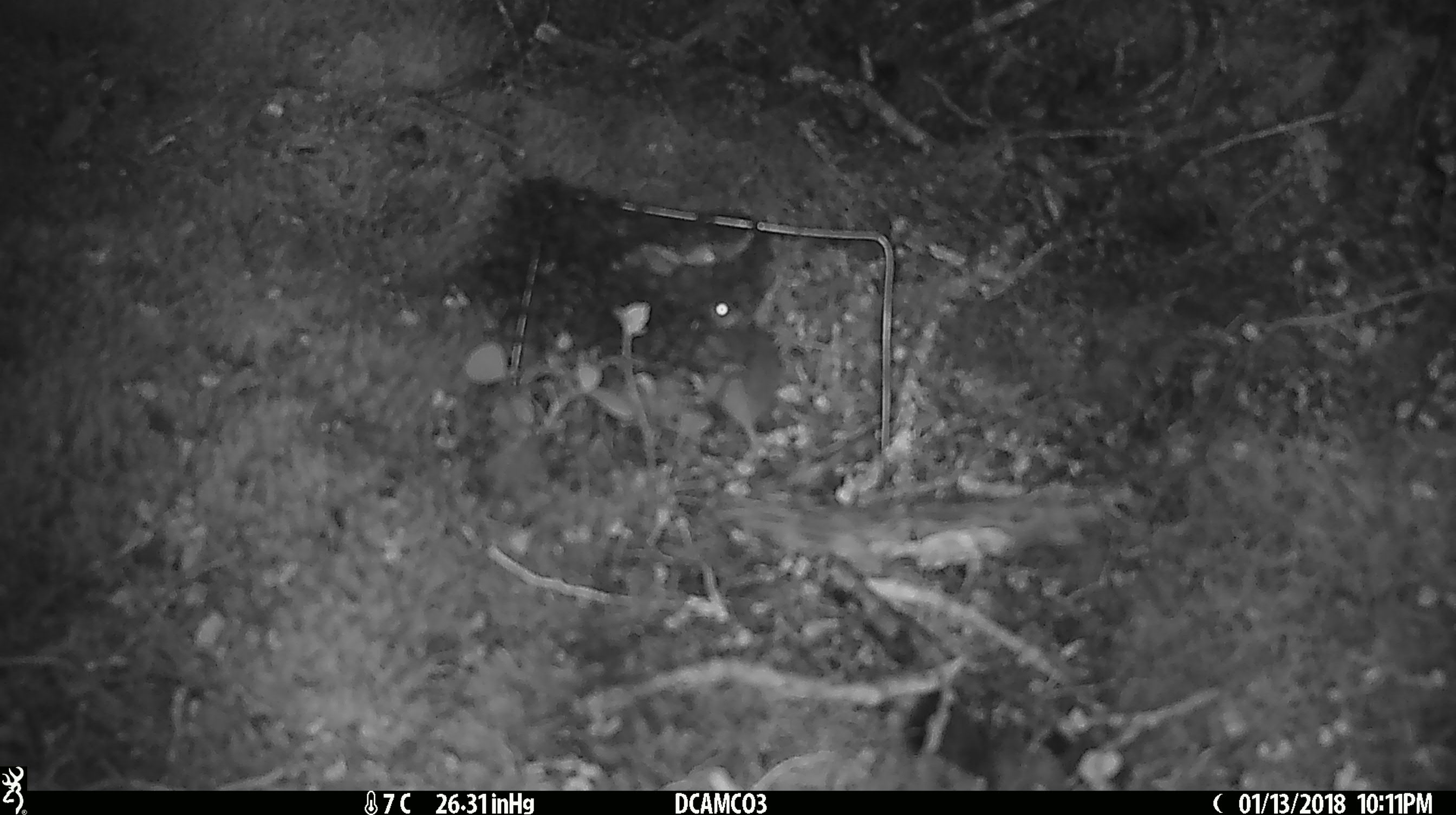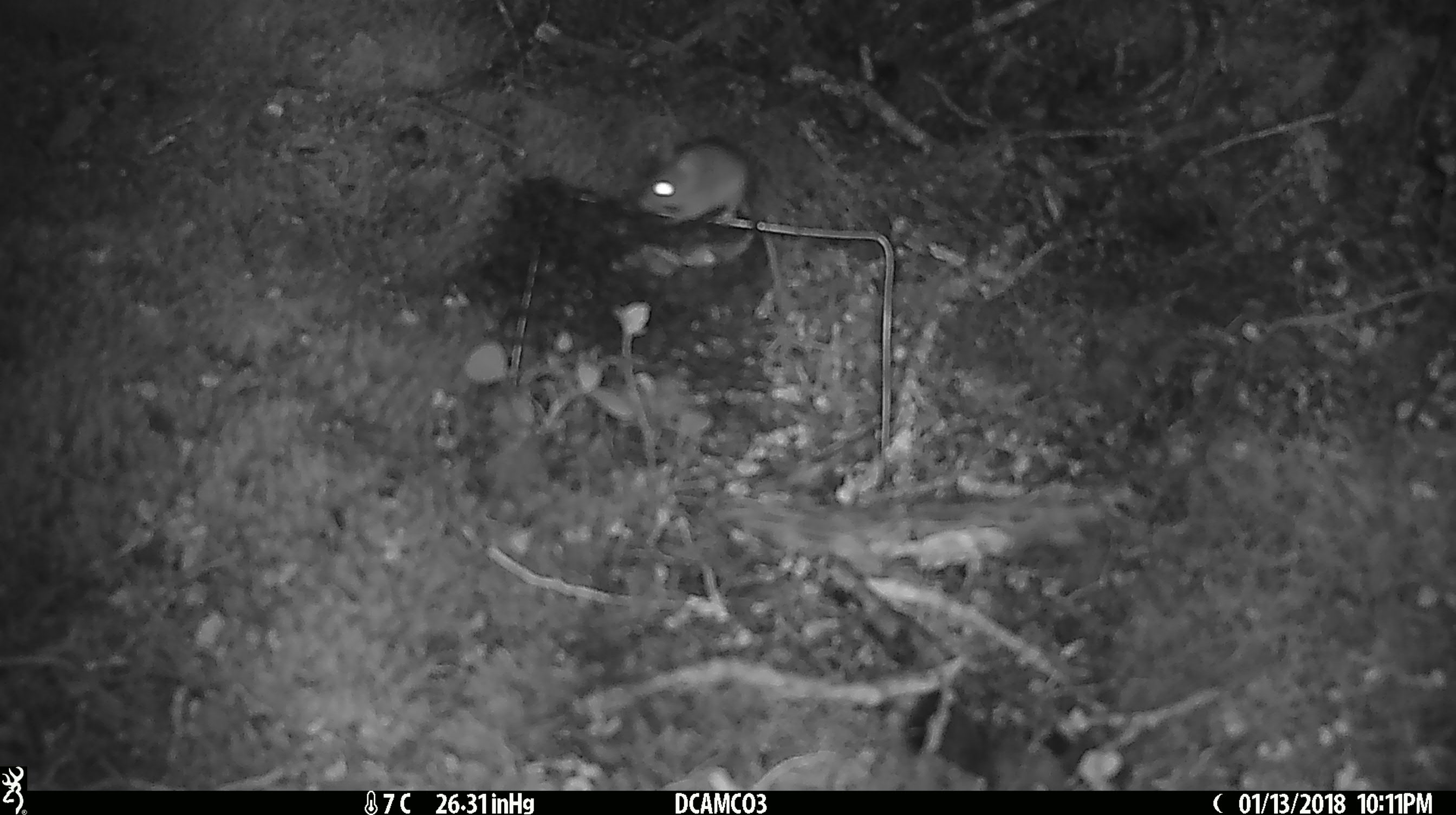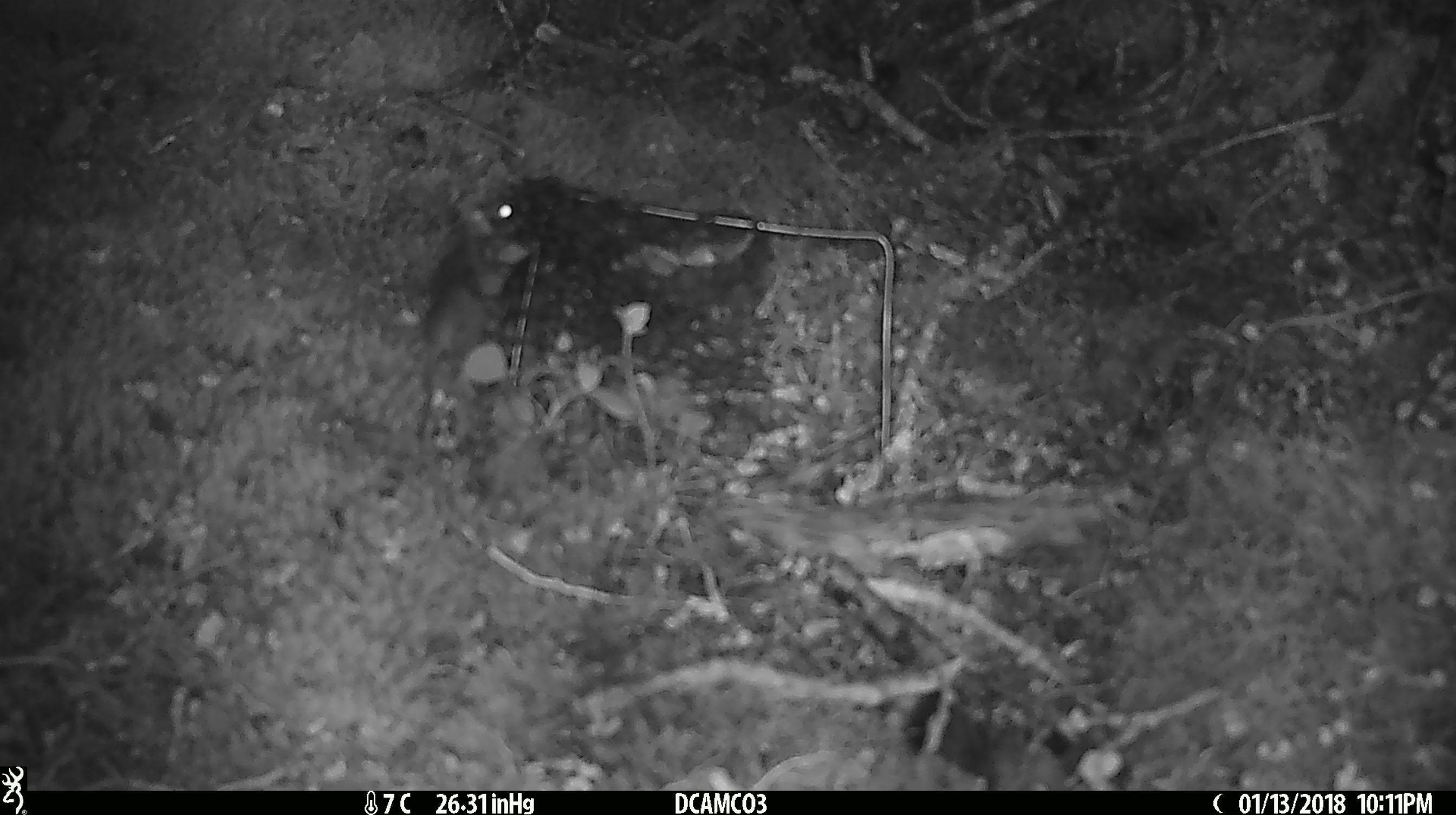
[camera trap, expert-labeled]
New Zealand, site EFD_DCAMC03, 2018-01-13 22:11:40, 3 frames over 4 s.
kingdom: Animalia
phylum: Chordata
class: Mammalia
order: Rodentia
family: Muridae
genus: Mus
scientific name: Mus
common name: mouse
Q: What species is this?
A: Mouse (Mus).